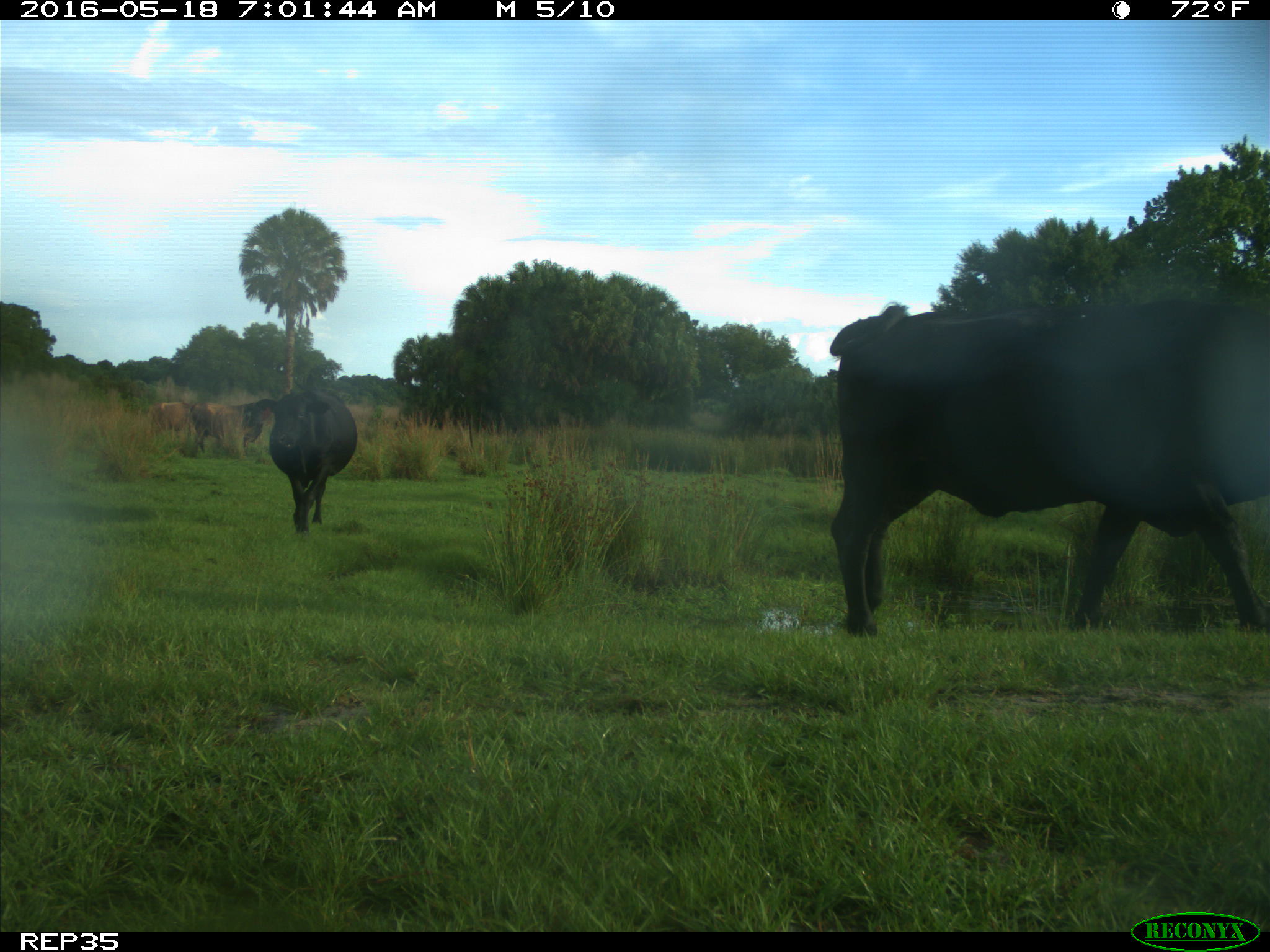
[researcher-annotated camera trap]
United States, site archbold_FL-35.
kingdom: Animalia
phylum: Chordata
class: Mammalia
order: Artiodactyla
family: Bovidae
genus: Bos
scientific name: Bos taurus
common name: domestic cow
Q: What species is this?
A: Bos taurus (domestic cow).